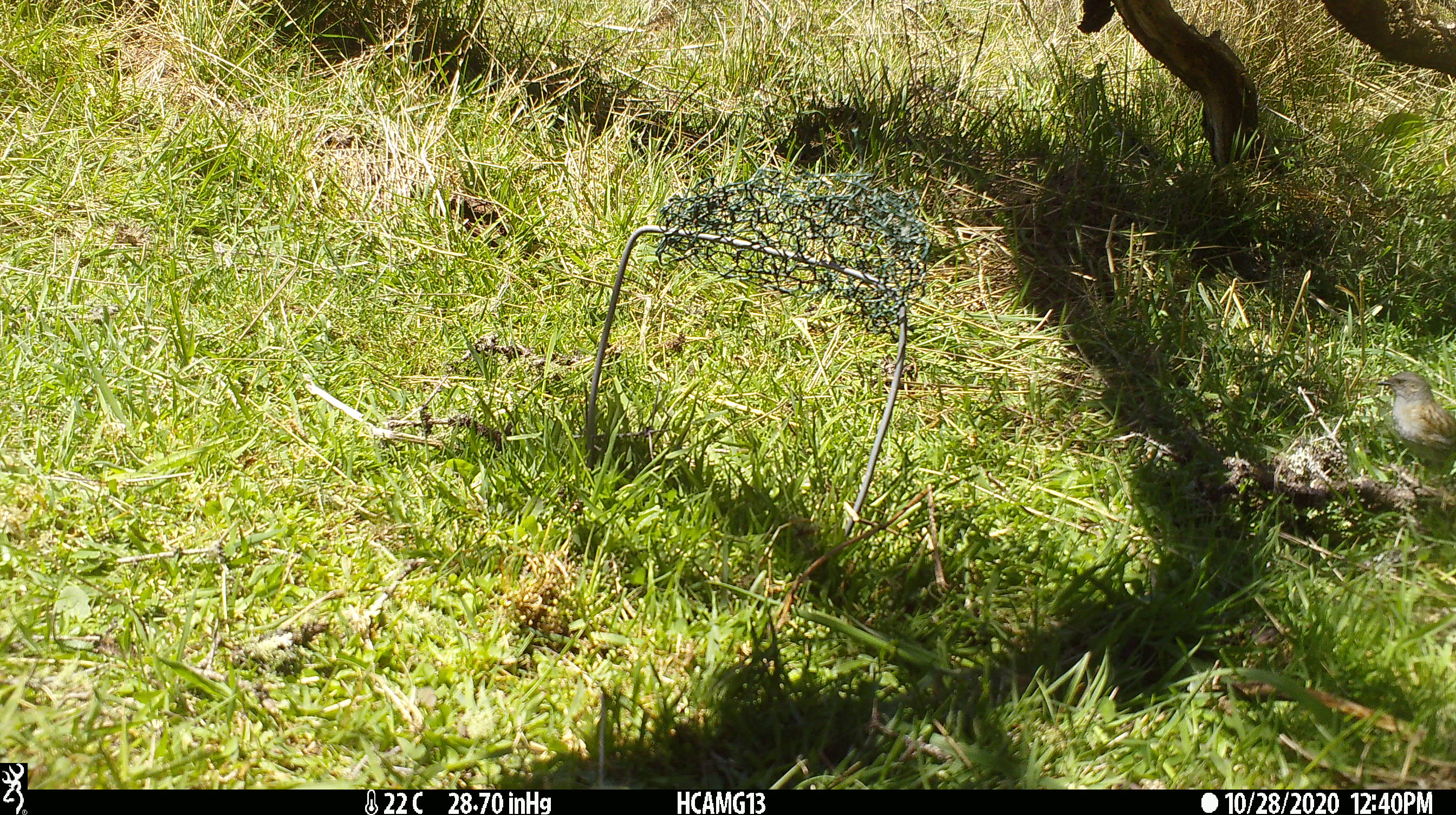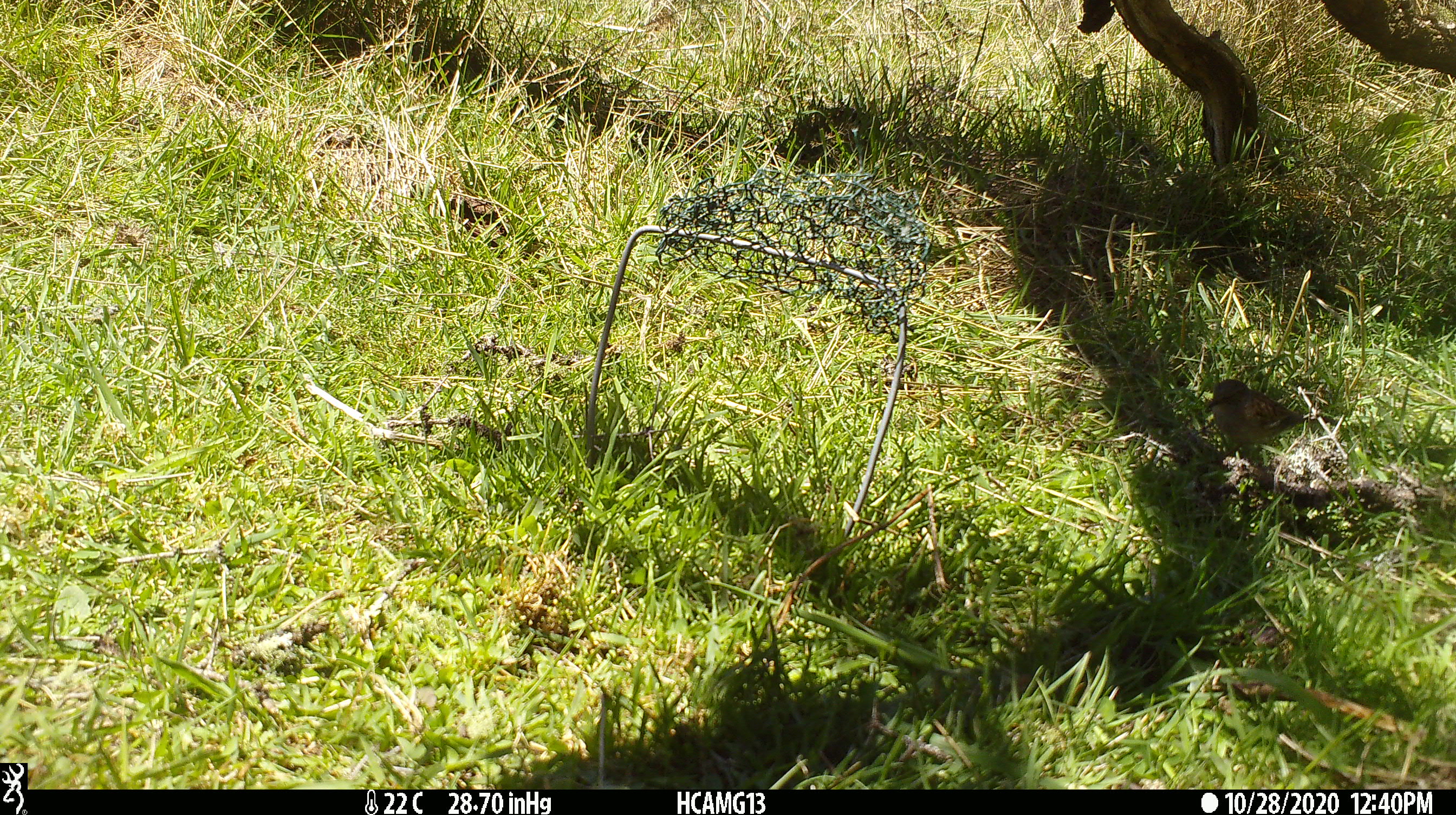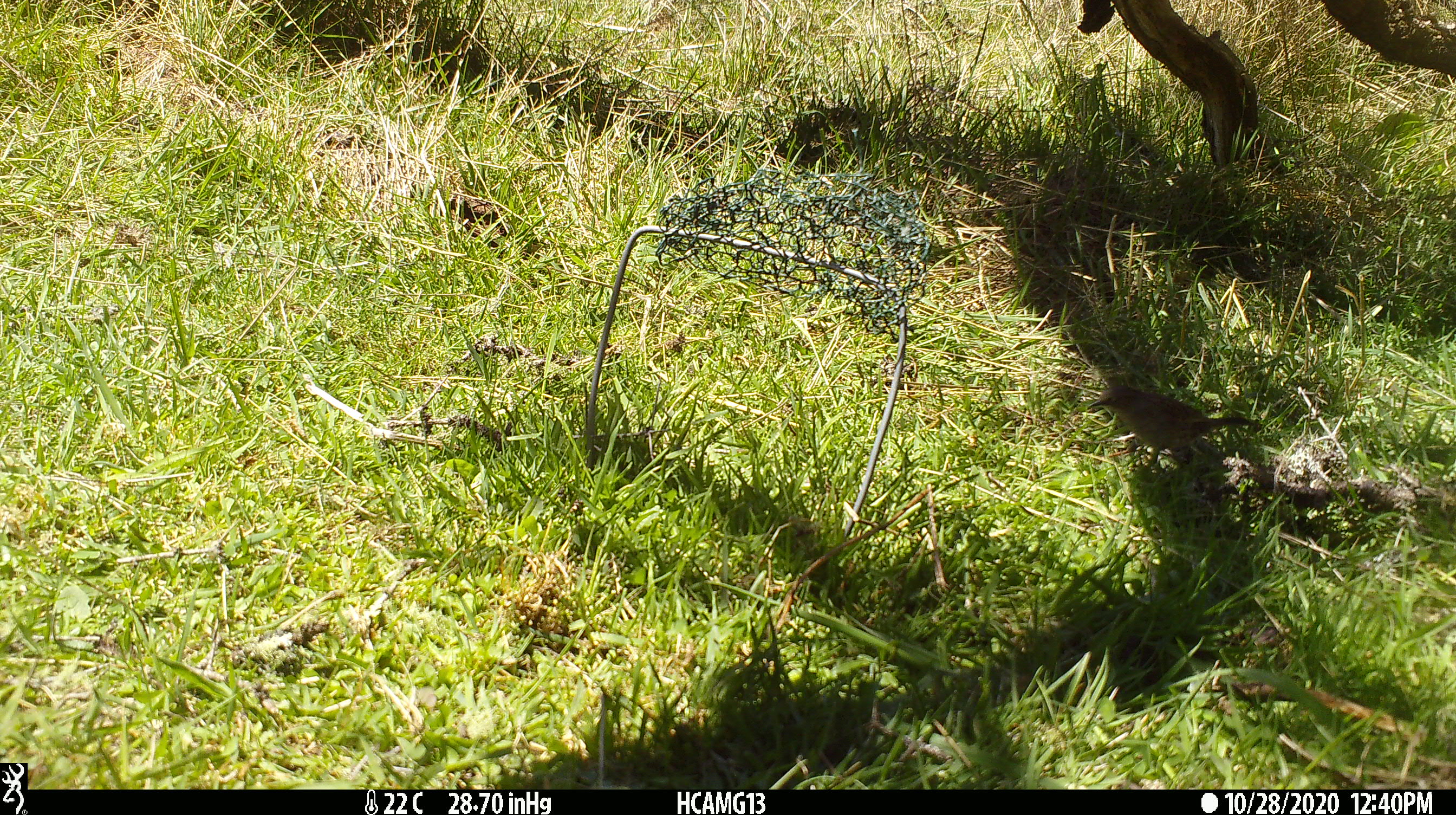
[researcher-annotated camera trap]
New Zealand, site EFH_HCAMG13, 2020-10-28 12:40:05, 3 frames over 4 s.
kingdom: Animalia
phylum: Chordata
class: Aves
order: Passeriformes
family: Prunellidae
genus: Prunella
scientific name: Prunella modularis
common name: dunnock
Dunnock (Prunella modularis).